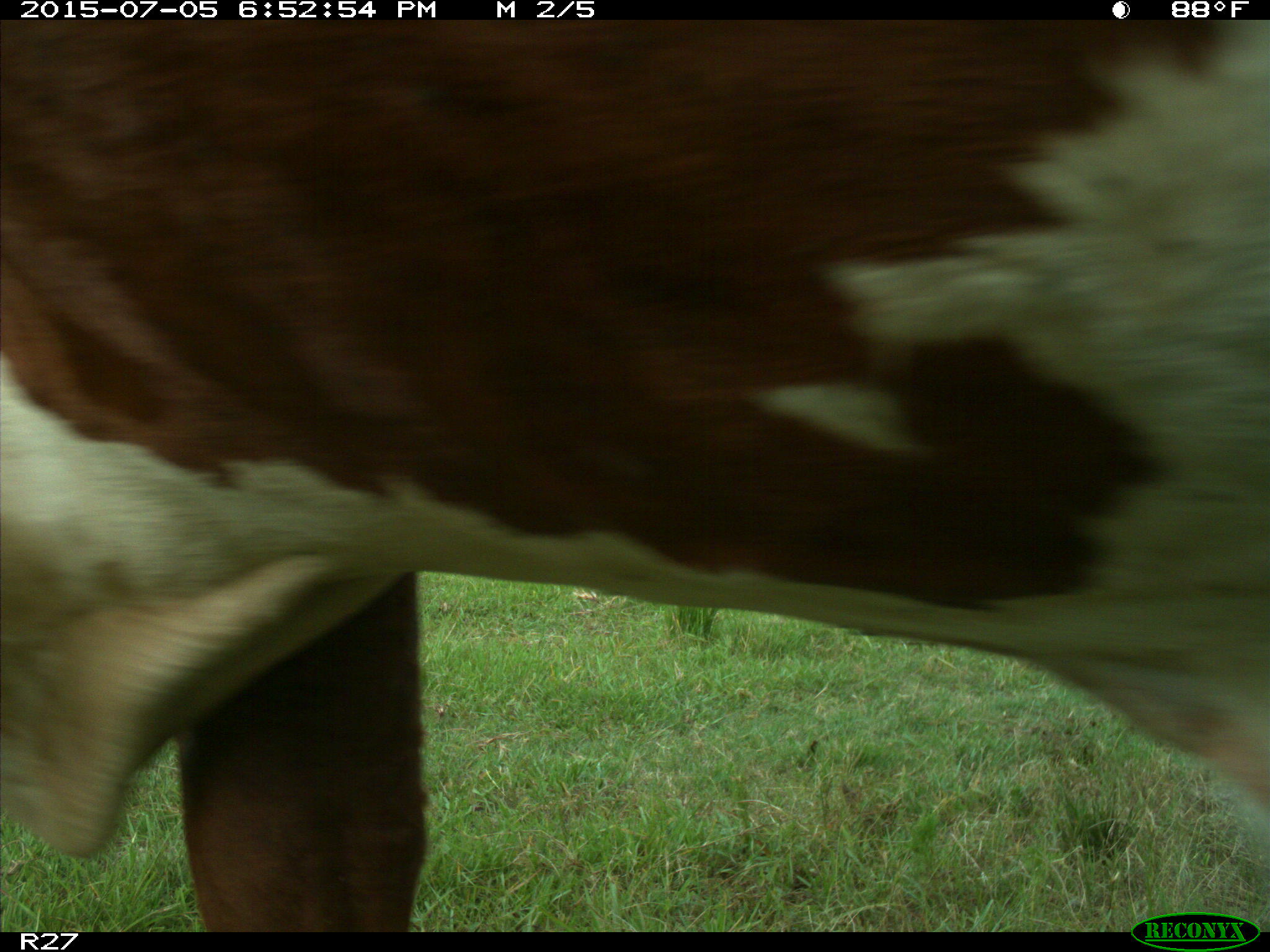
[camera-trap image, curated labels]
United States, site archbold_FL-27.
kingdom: Animalia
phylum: Chordata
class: Mammalia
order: Artiodactyla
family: Bovidae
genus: Bos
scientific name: Bos taurus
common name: domestic cow